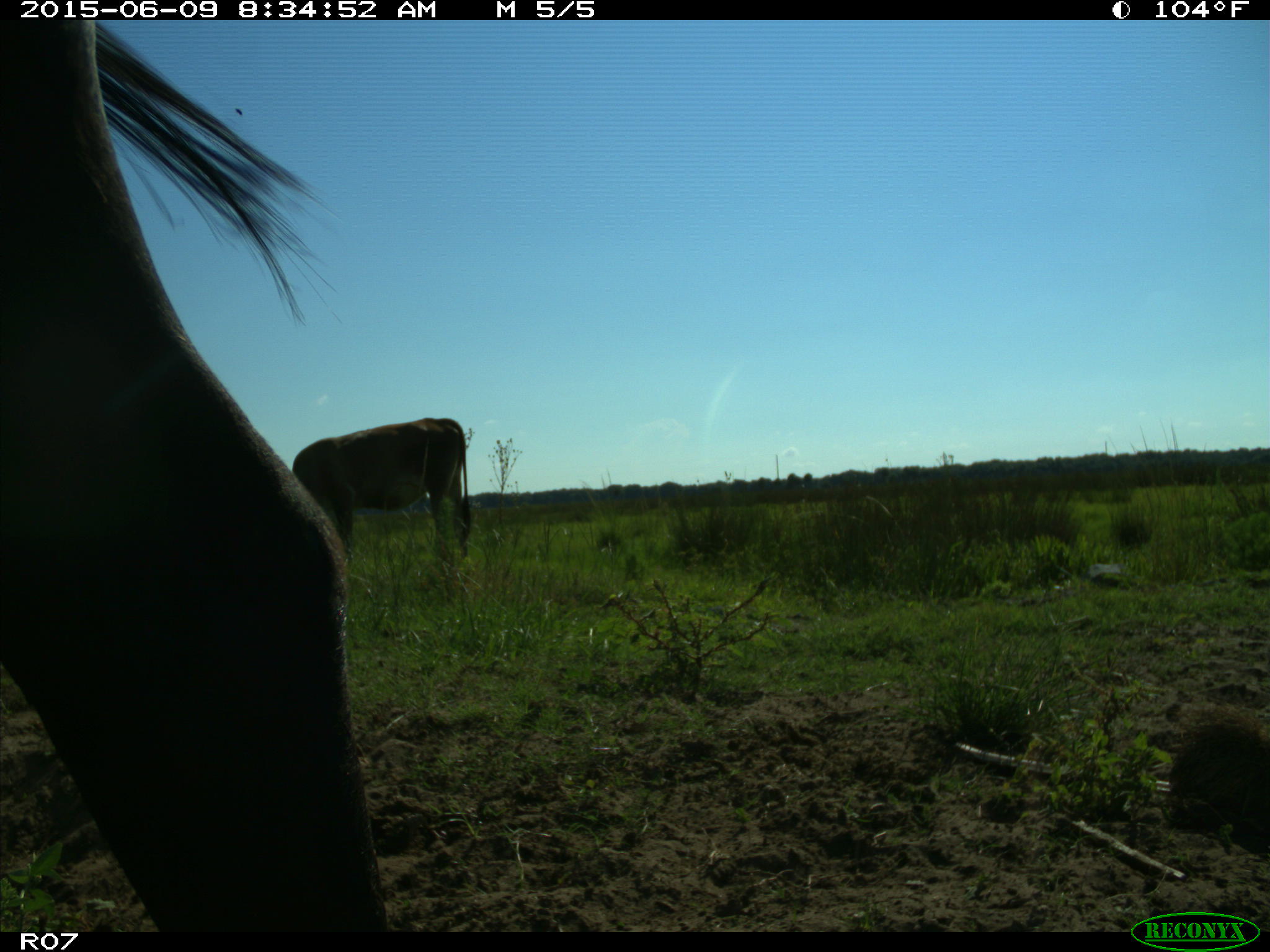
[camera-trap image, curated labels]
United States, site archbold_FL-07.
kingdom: Animalia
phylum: Chordata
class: Mammalia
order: Artiodactyla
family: Bovidae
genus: Bos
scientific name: Bos taurus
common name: domestic cow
Bos taurus (domestic cow).